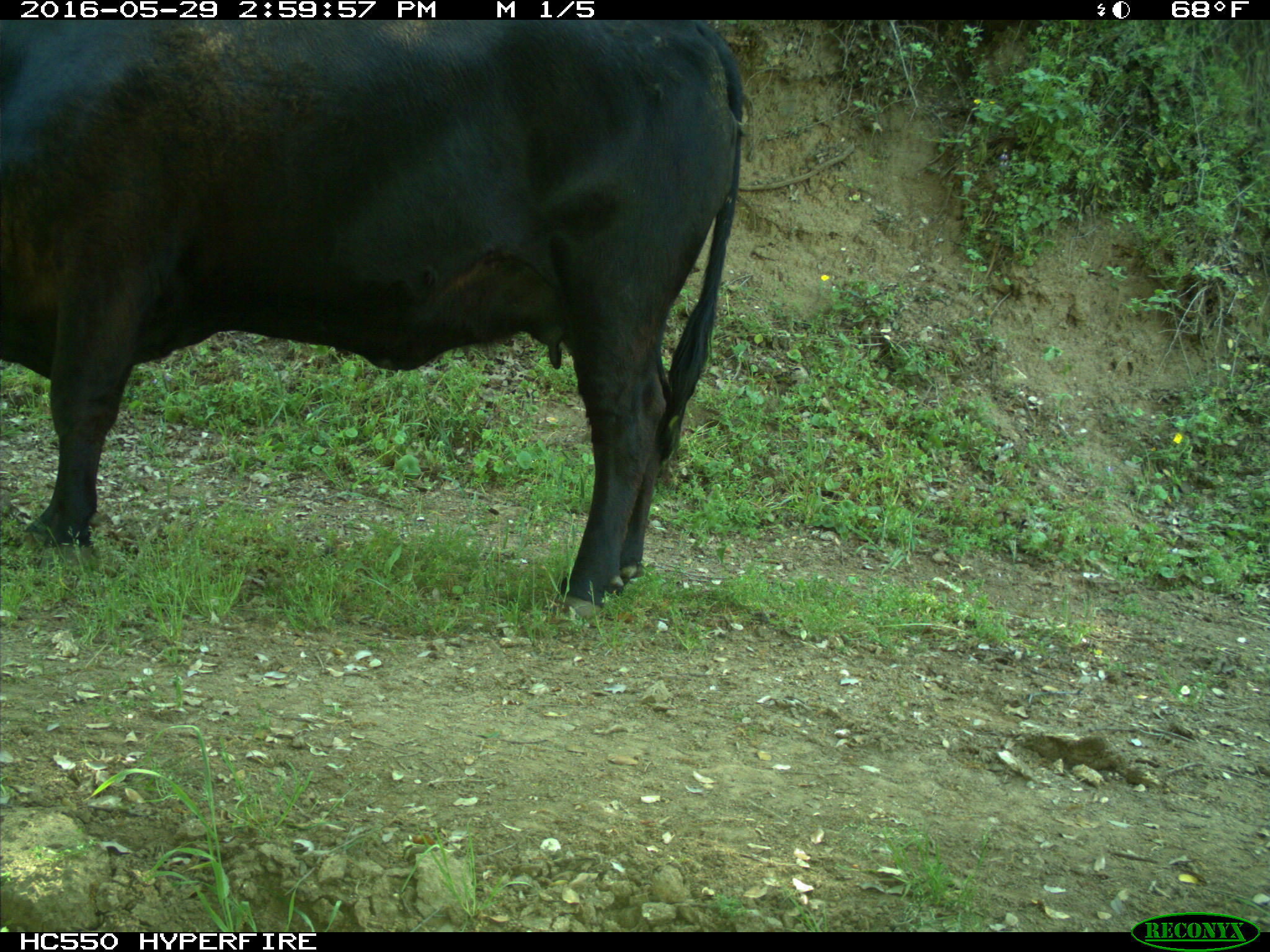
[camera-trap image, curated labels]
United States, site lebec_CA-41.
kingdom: Animalia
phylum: Chordata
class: Mammalia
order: Artiodactyla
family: Bovidae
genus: Bos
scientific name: Bos taurus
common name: domestic cow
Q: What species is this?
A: Bos taurus (domestic cow).